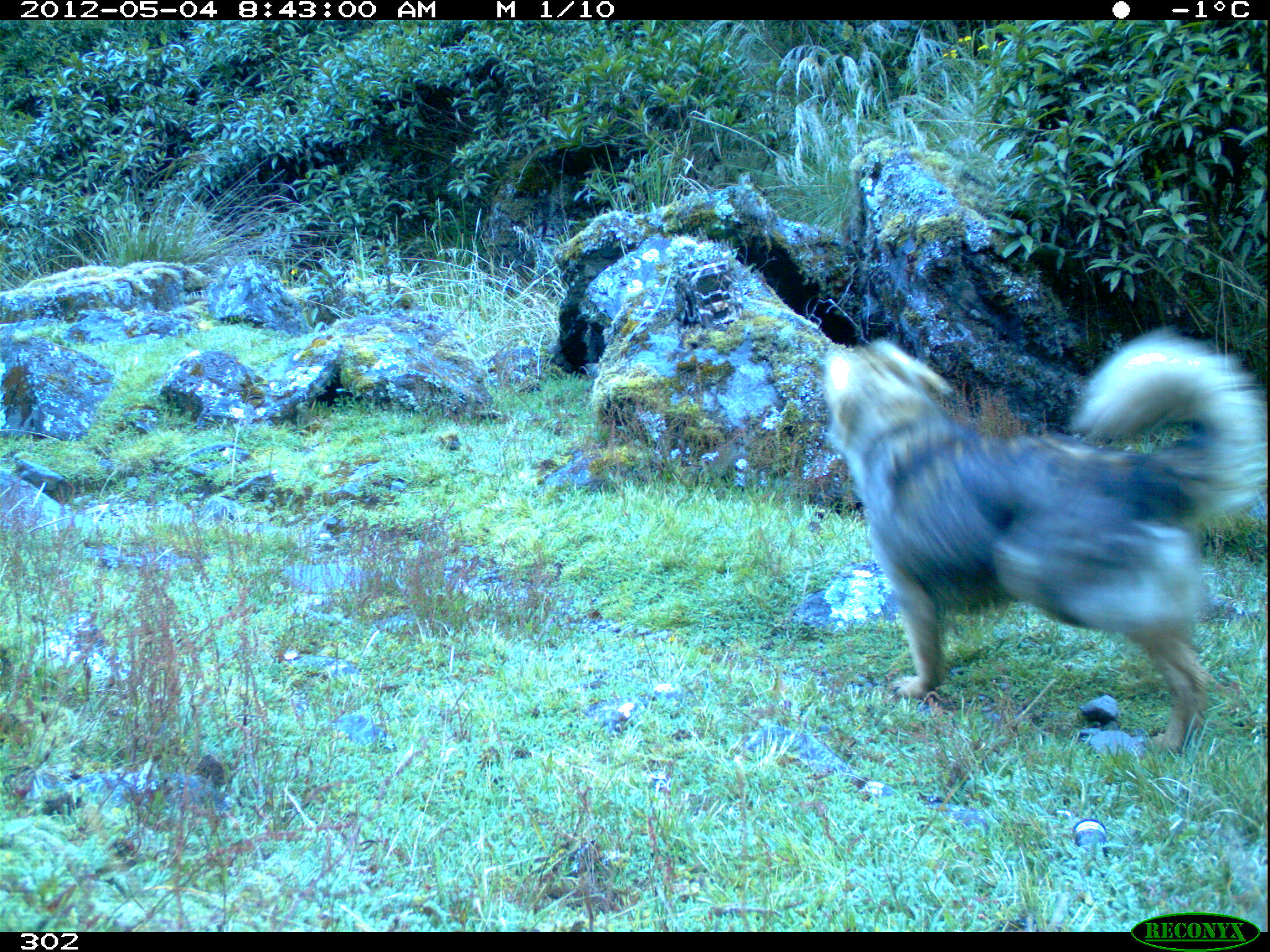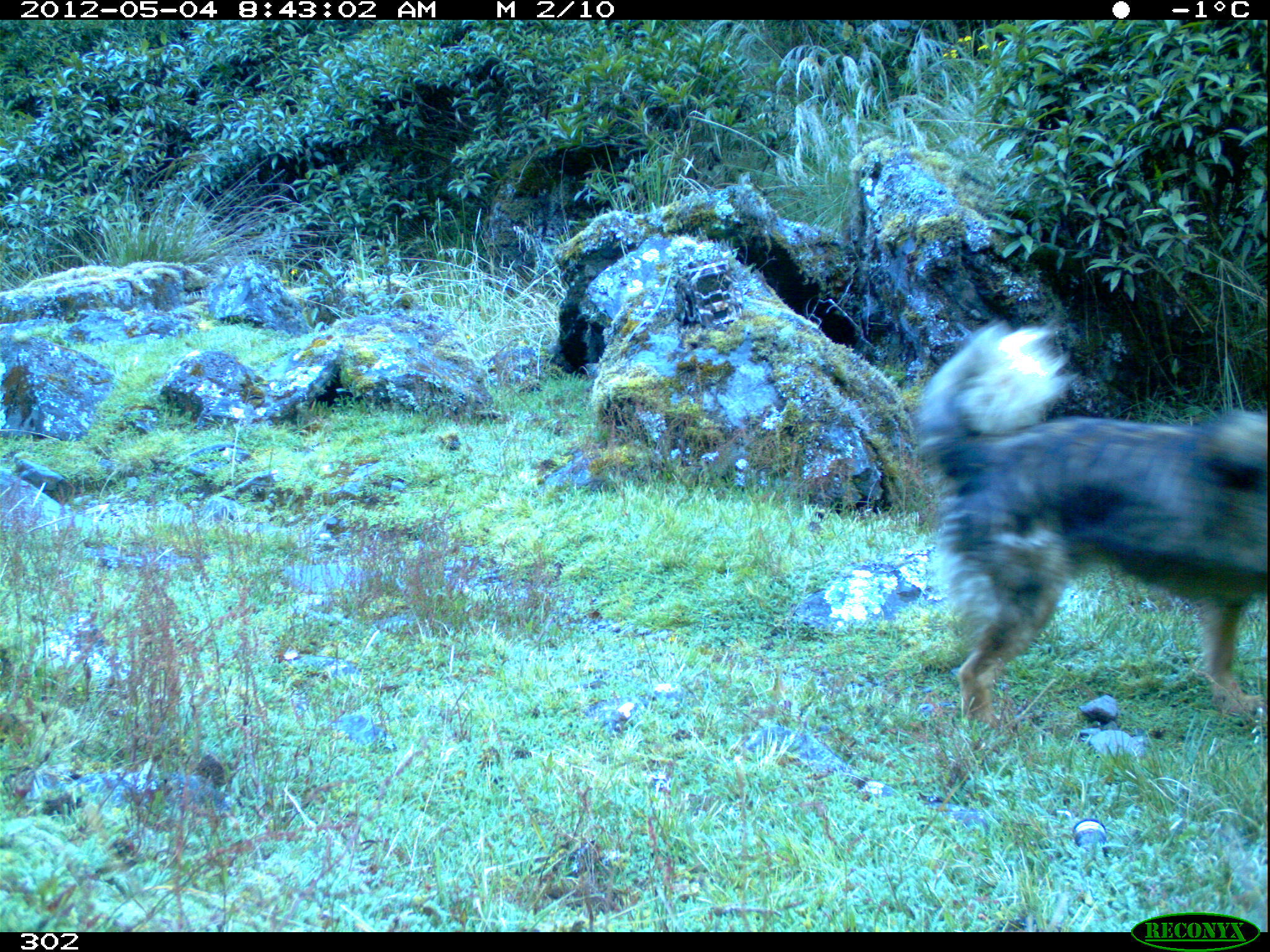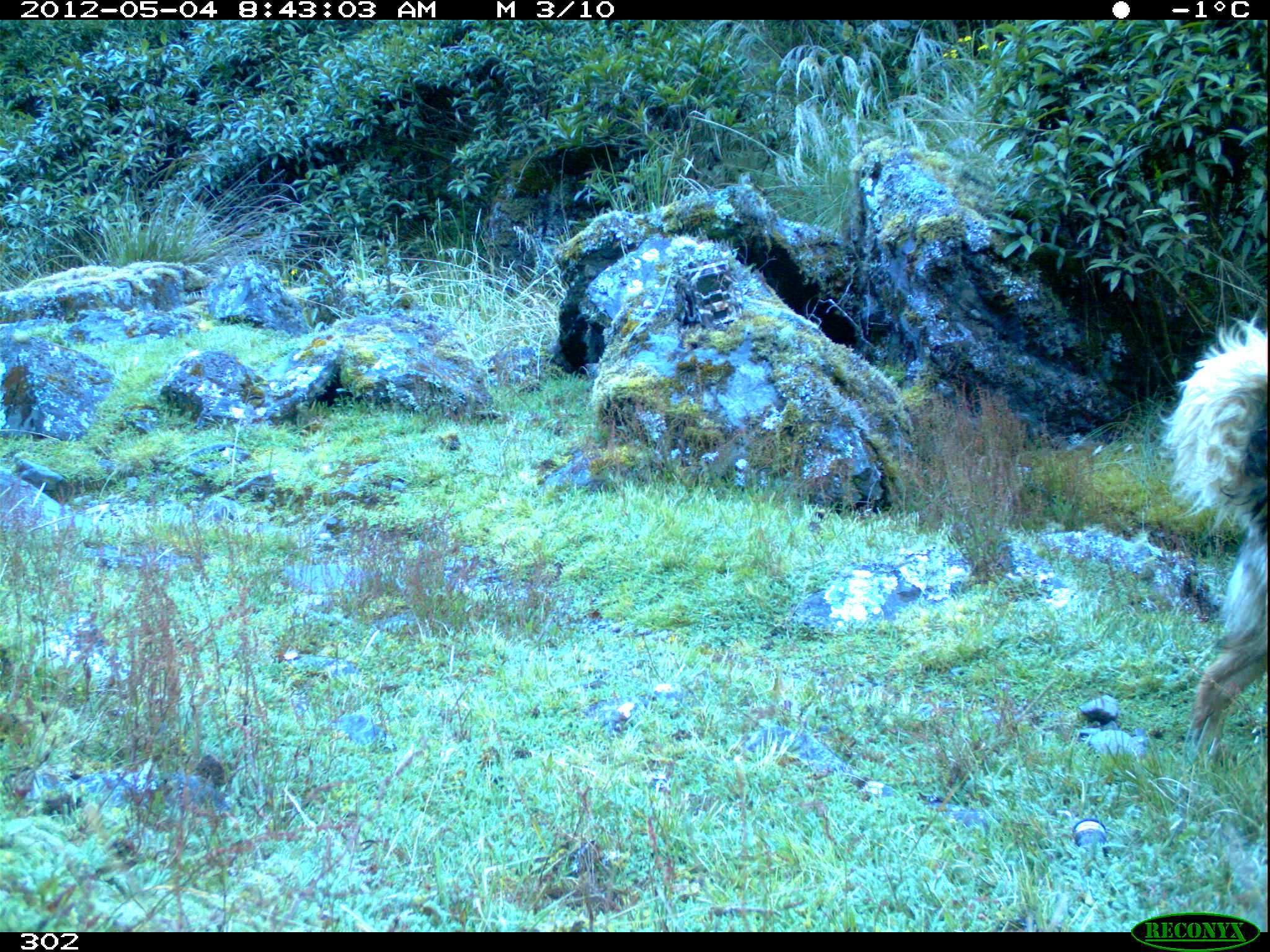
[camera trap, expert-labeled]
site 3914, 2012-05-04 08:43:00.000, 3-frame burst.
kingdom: Animalia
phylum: Chordata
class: Mammalia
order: Carnivora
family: Canidae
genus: Canis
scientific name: Canis familiaris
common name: domestic dog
Canis familiaris (domestic dog).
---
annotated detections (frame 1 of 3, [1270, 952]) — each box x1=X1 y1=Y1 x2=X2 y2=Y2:
canis familiaris: x1=822 y1=326 x2=1265 y2=753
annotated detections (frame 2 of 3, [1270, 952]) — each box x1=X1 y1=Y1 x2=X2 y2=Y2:
canis familiaris: x1=910 y1=318 x2=1269 y2=726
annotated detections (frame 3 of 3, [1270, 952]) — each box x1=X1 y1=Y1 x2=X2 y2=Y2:
canis familiaris: x1=1156 y1=310 x2=1270 y2=761